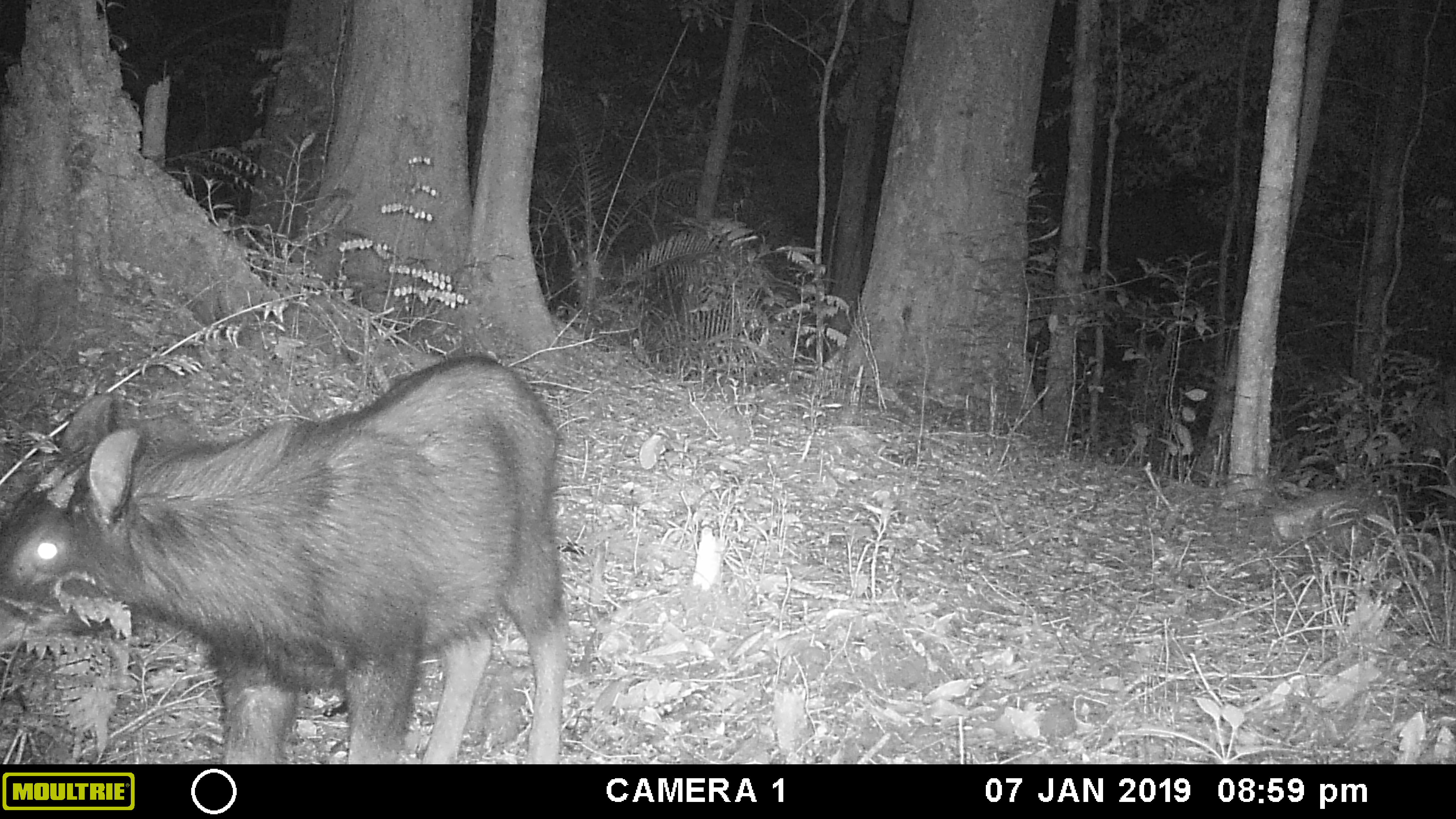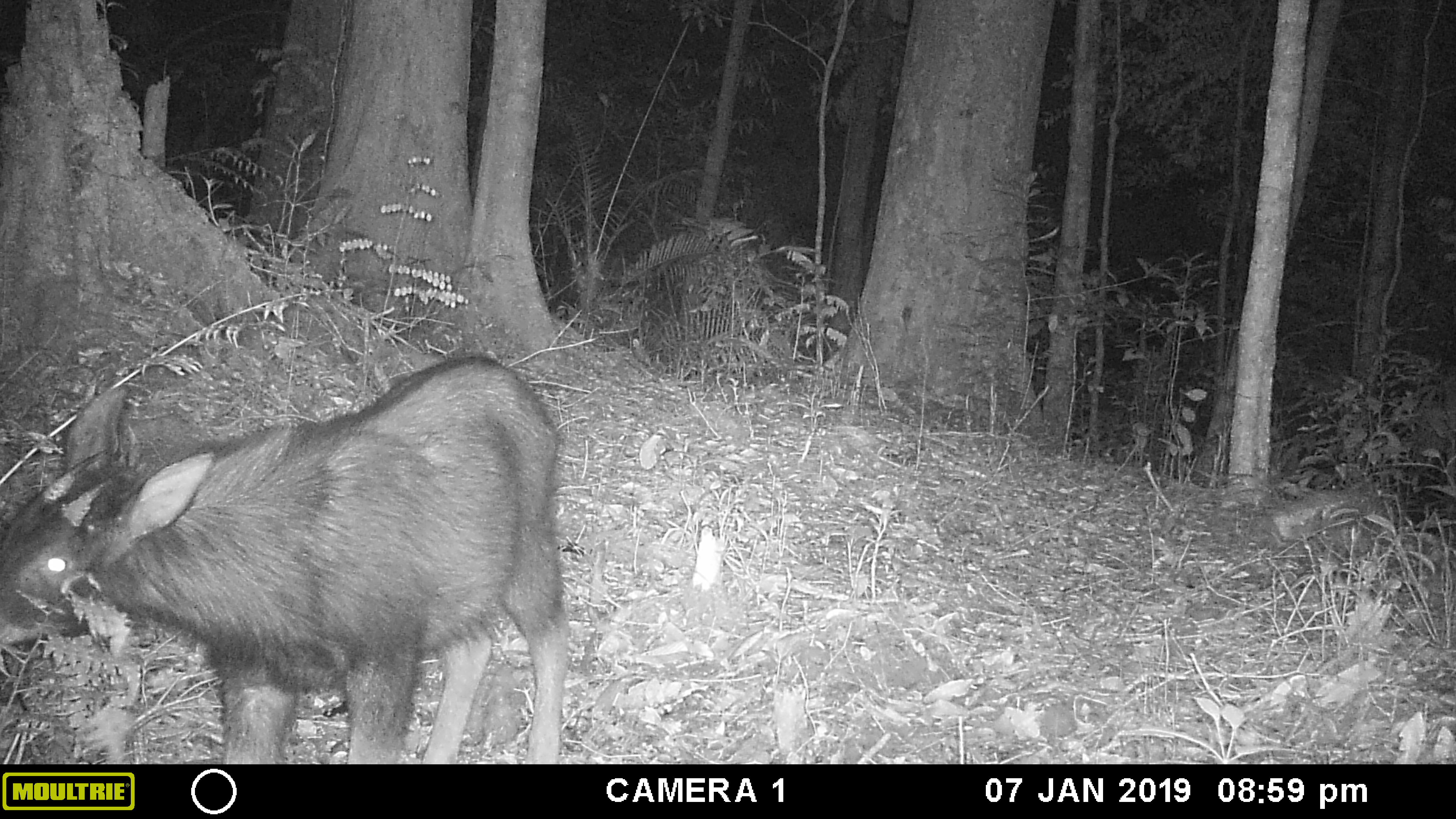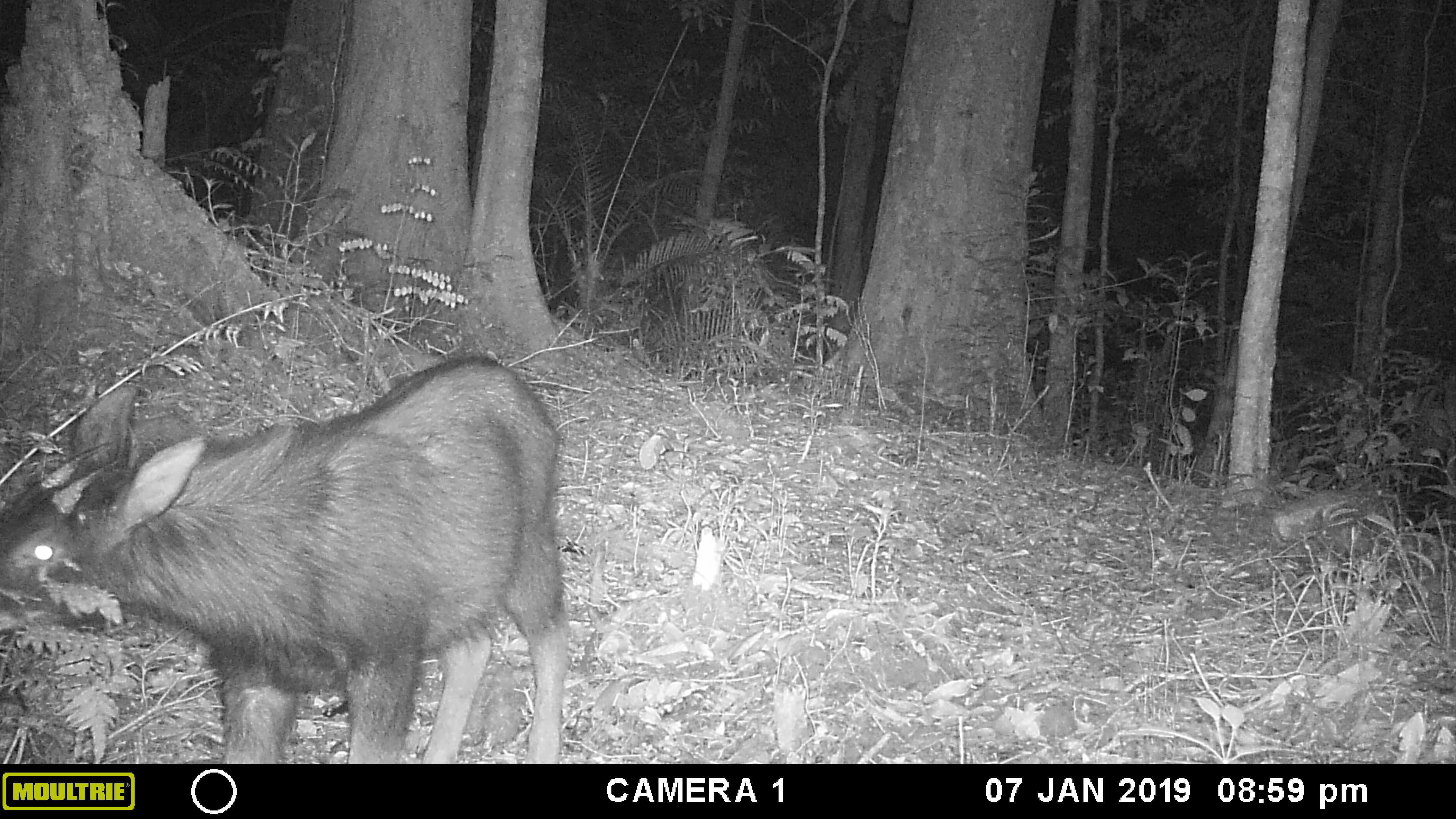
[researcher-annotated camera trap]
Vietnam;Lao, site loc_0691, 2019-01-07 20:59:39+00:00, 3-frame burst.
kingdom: Animalia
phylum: Chordata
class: Mammalia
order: Artiodactyla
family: Bovidae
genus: Capricornis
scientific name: Capricornis sumatraensis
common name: chinese serow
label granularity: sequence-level